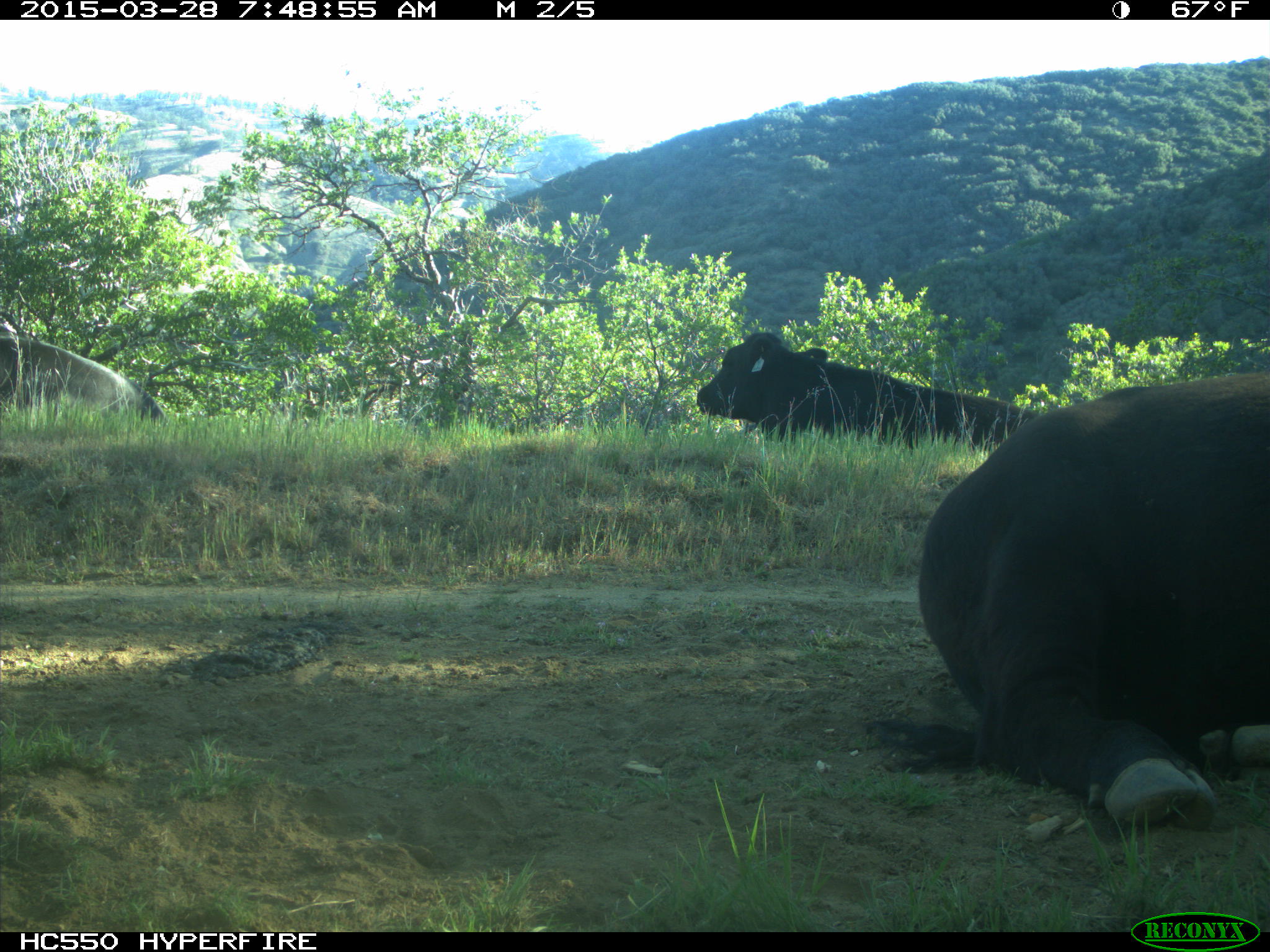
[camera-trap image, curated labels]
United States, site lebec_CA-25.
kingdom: Animalia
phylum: Chordata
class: Mammalia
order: Artiodactyla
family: Bovidae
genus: Bos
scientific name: Bos taurus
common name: domestic cow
Bos taurus (domestic cow).